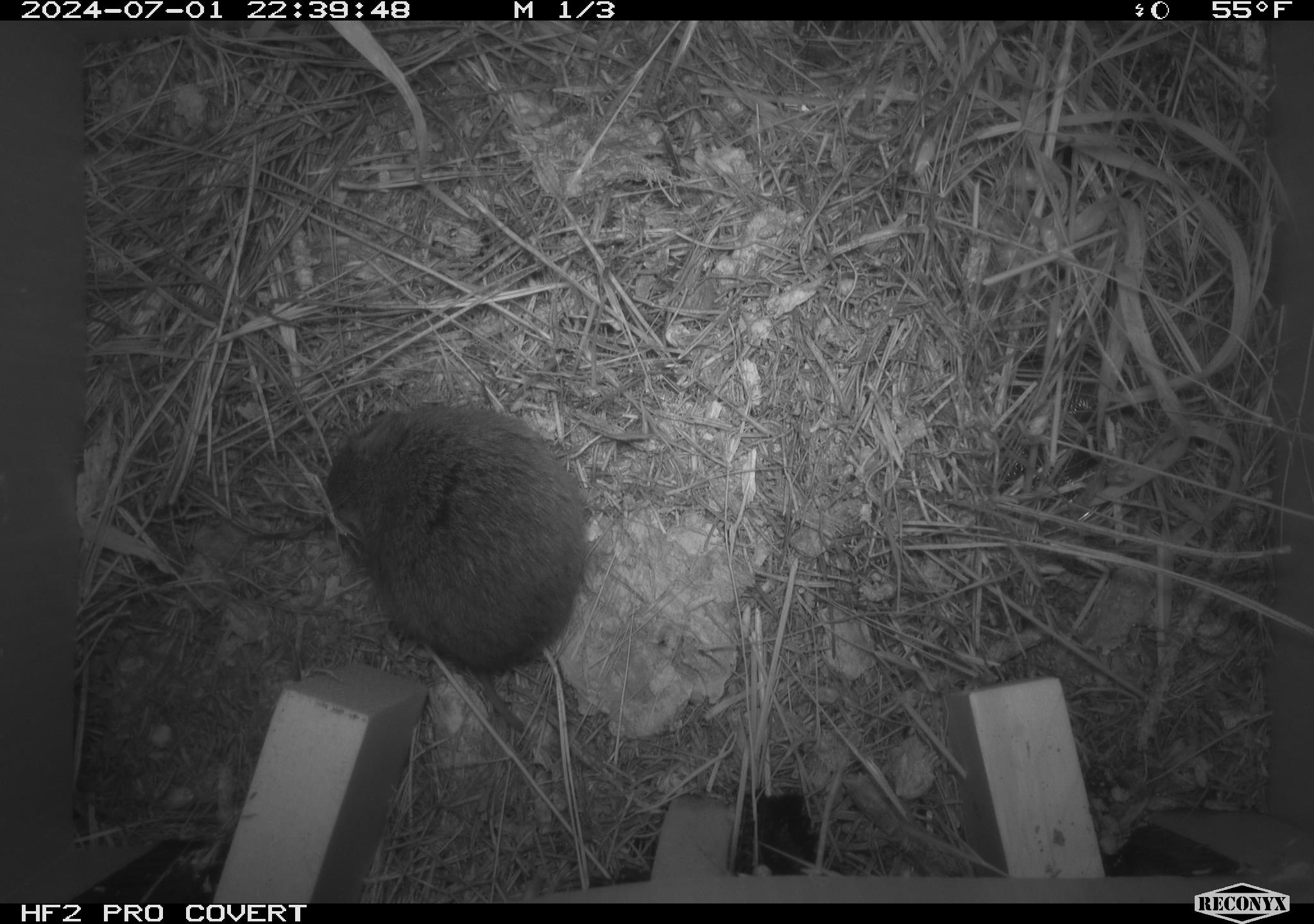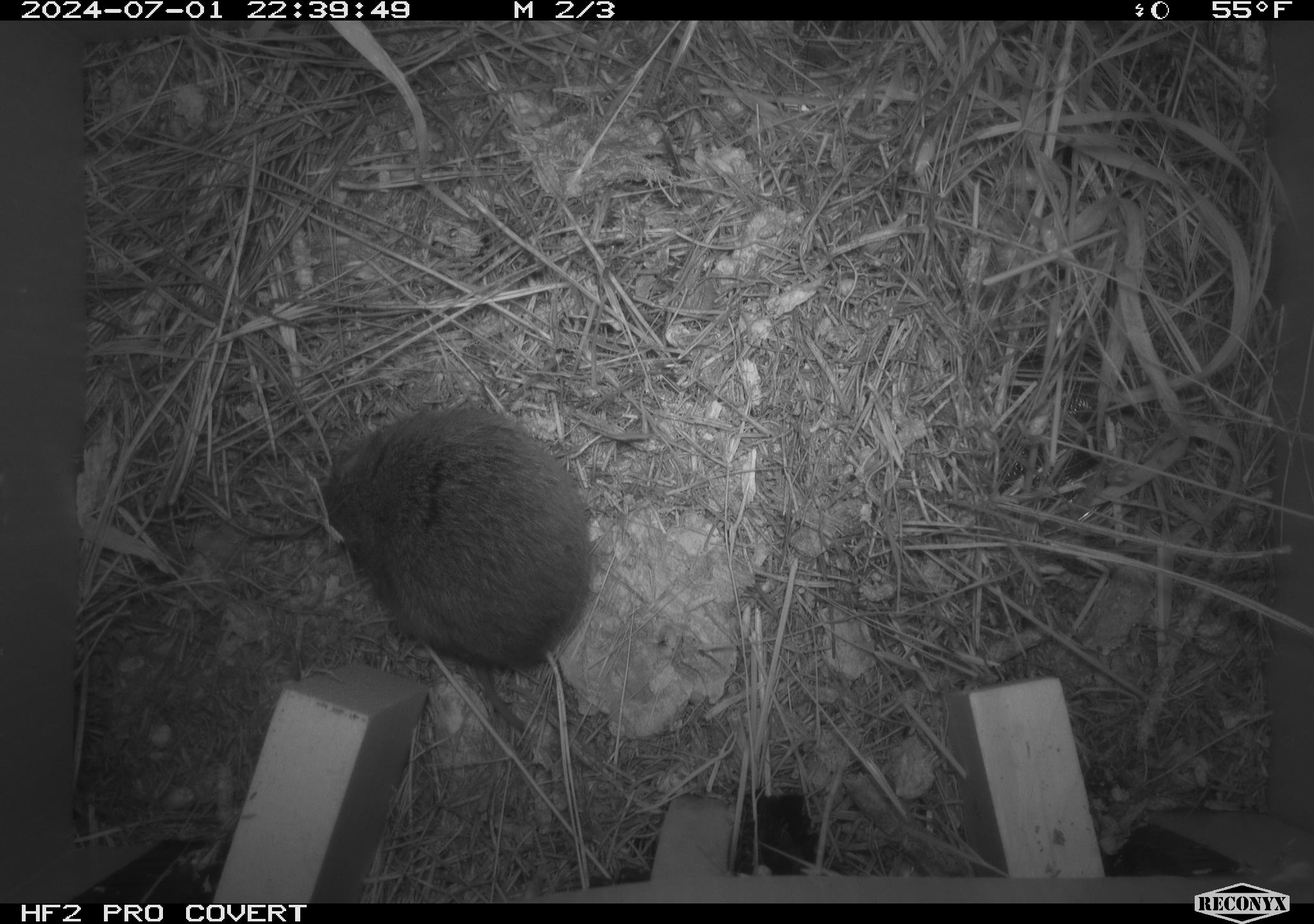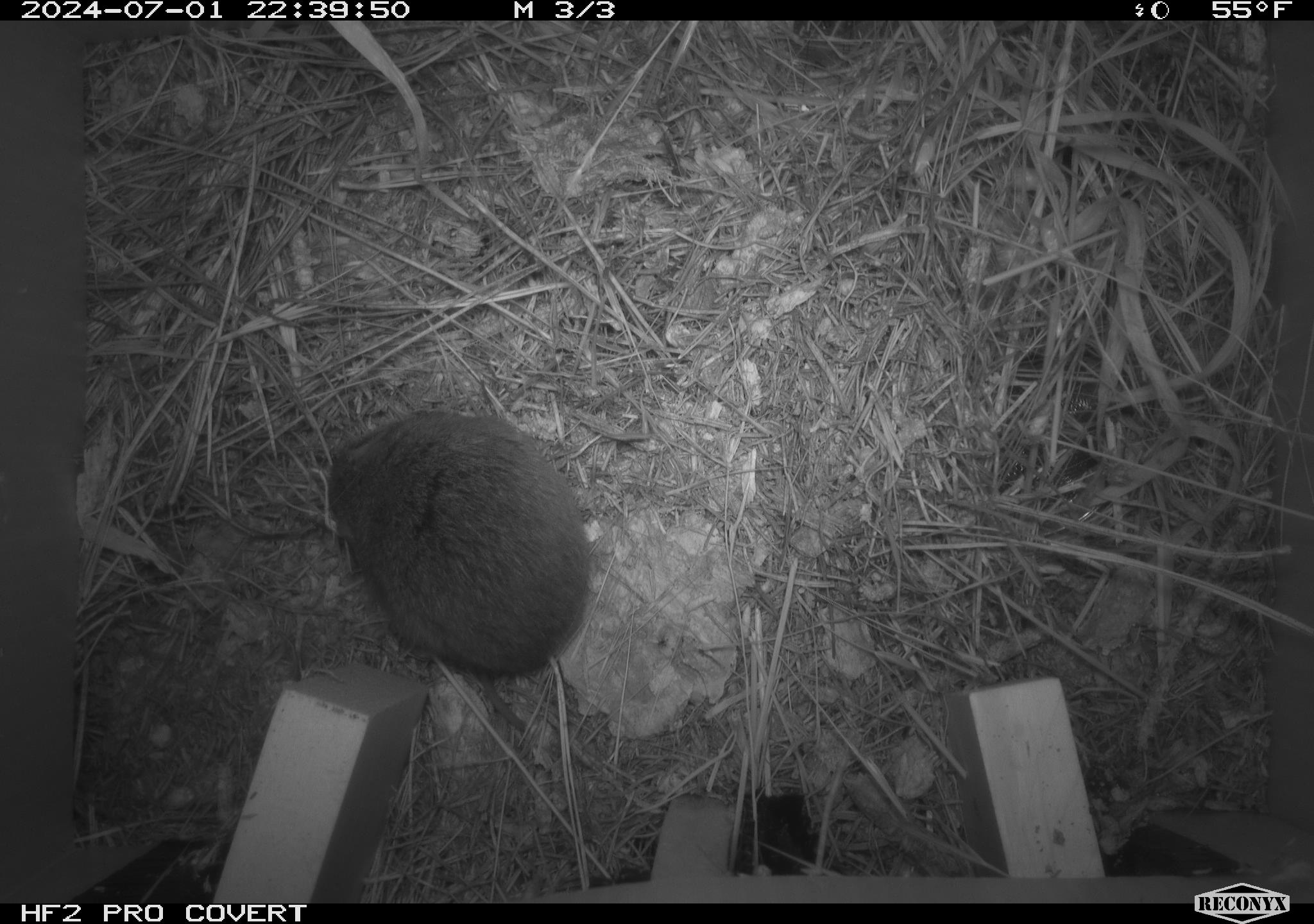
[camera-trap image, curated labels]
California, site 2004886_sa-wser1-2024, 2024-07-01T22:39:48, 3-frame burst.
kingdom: Animalia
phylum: Chordata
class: Mammalia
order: Rodentia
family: Cricetidae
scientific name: Arvicolinae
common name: voles, lemmings, and muskrats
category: arvicolinae subfamily